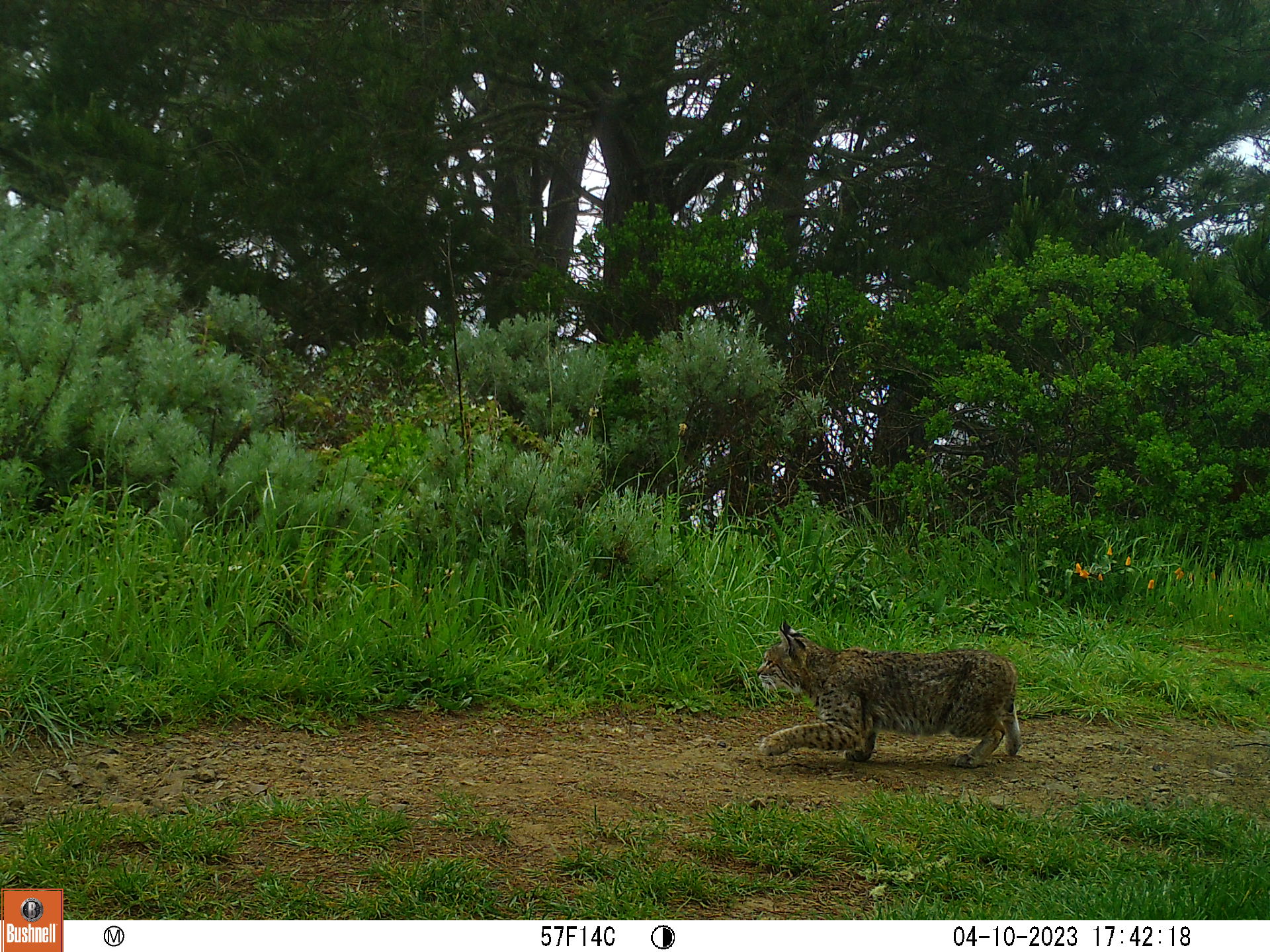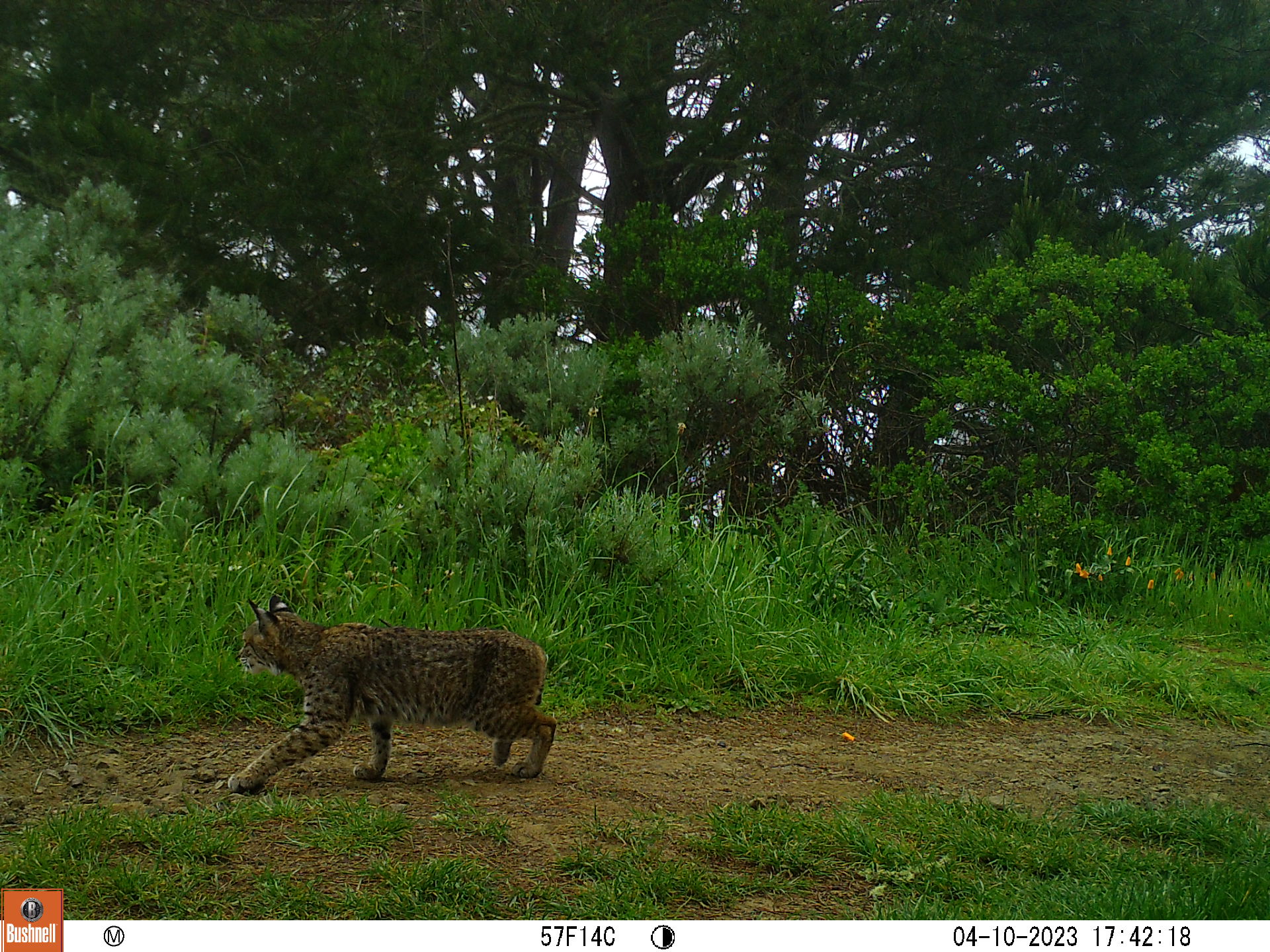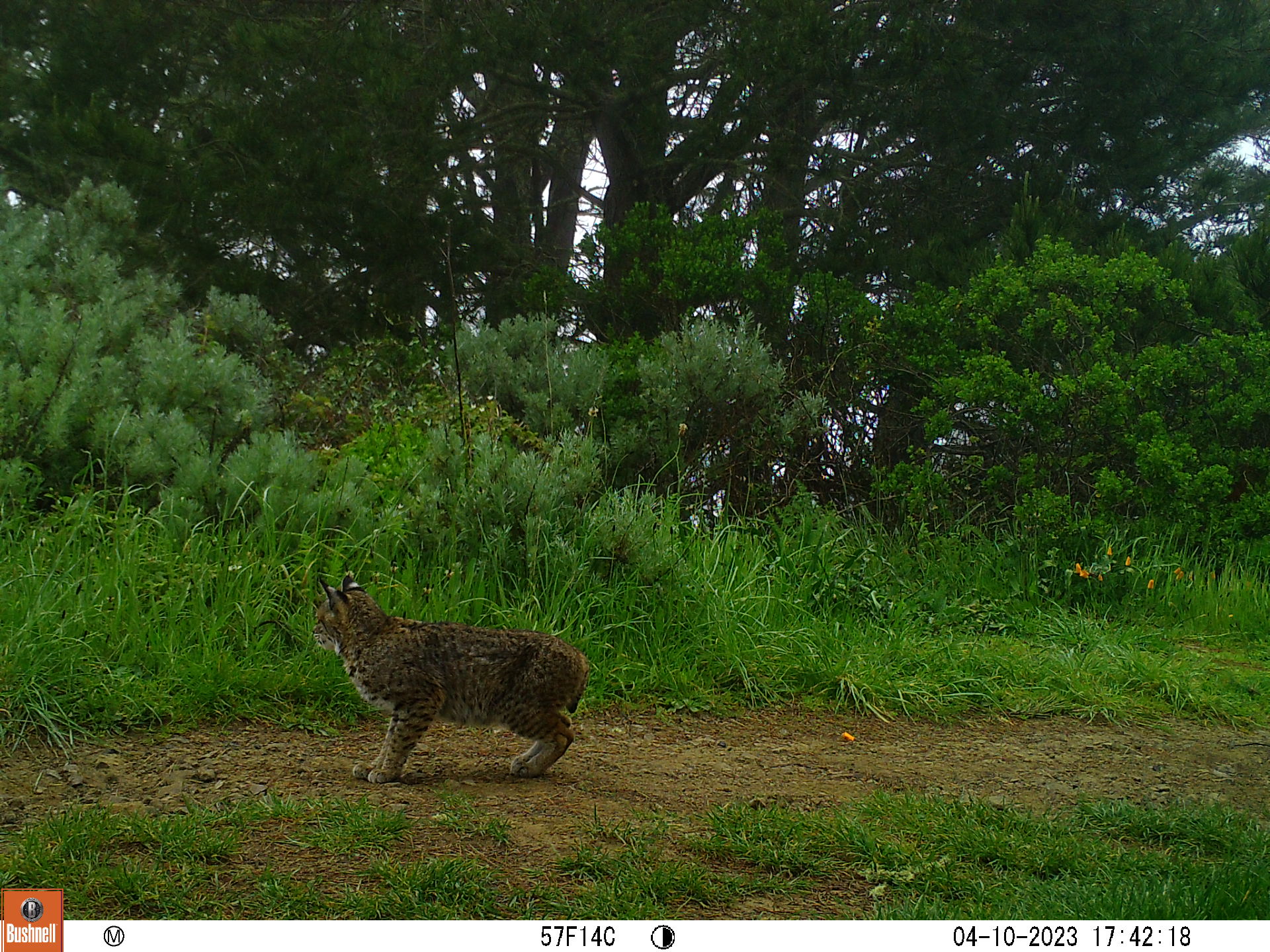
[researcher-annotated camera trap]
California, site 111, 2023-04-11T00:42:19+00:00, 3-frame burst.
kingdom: Animalia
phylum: Chordata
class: Mammalia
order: Carnivora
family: Felidae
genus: Lynx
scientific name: Lynx rufus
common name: bobcat